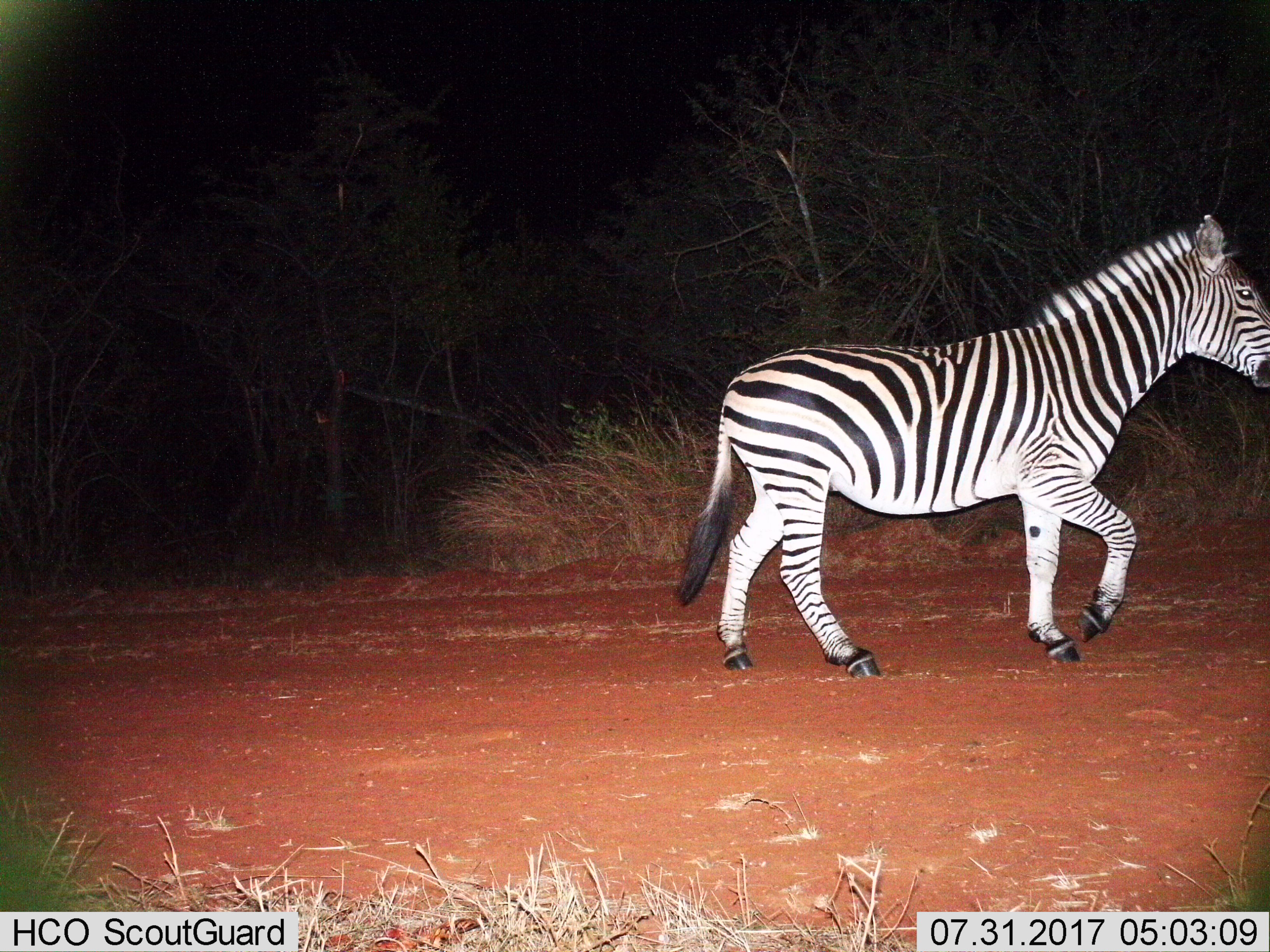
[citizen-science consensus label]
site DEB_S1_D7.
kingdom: Animalia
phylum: Chordata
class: Mammalia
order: Perissodactyla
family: Equidae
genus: Equus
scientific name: Equus quagga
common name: plains zebra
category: zebraplains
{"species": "zebraplains (plains zebra) (Equus quagga)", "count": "1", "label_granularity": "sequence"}